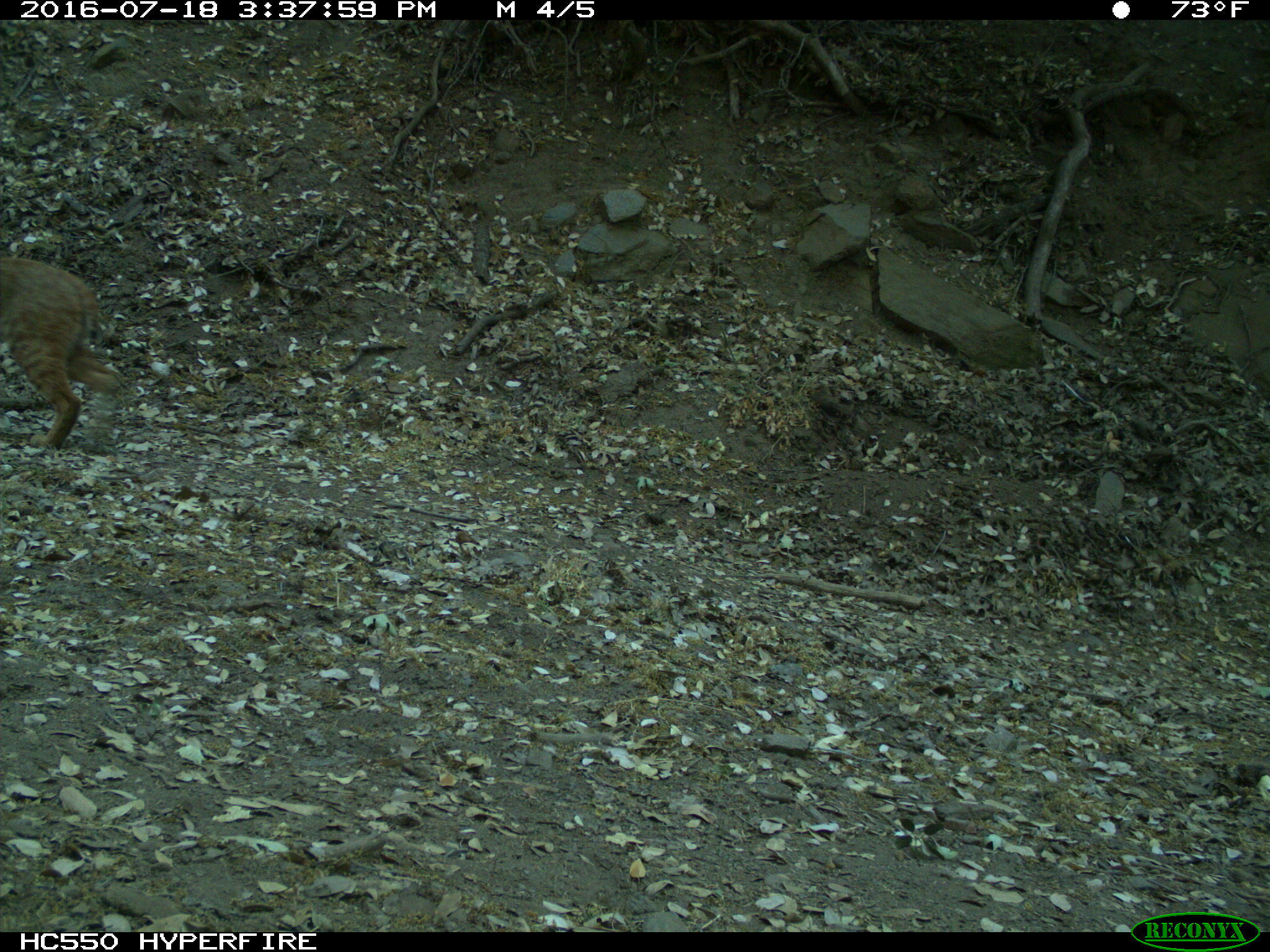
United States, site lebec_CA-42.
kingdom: Animalia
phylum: Chordata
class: Mammalia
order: Carnivora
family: Felidae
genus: Lynx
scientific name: Lynx rufus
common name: bobcat